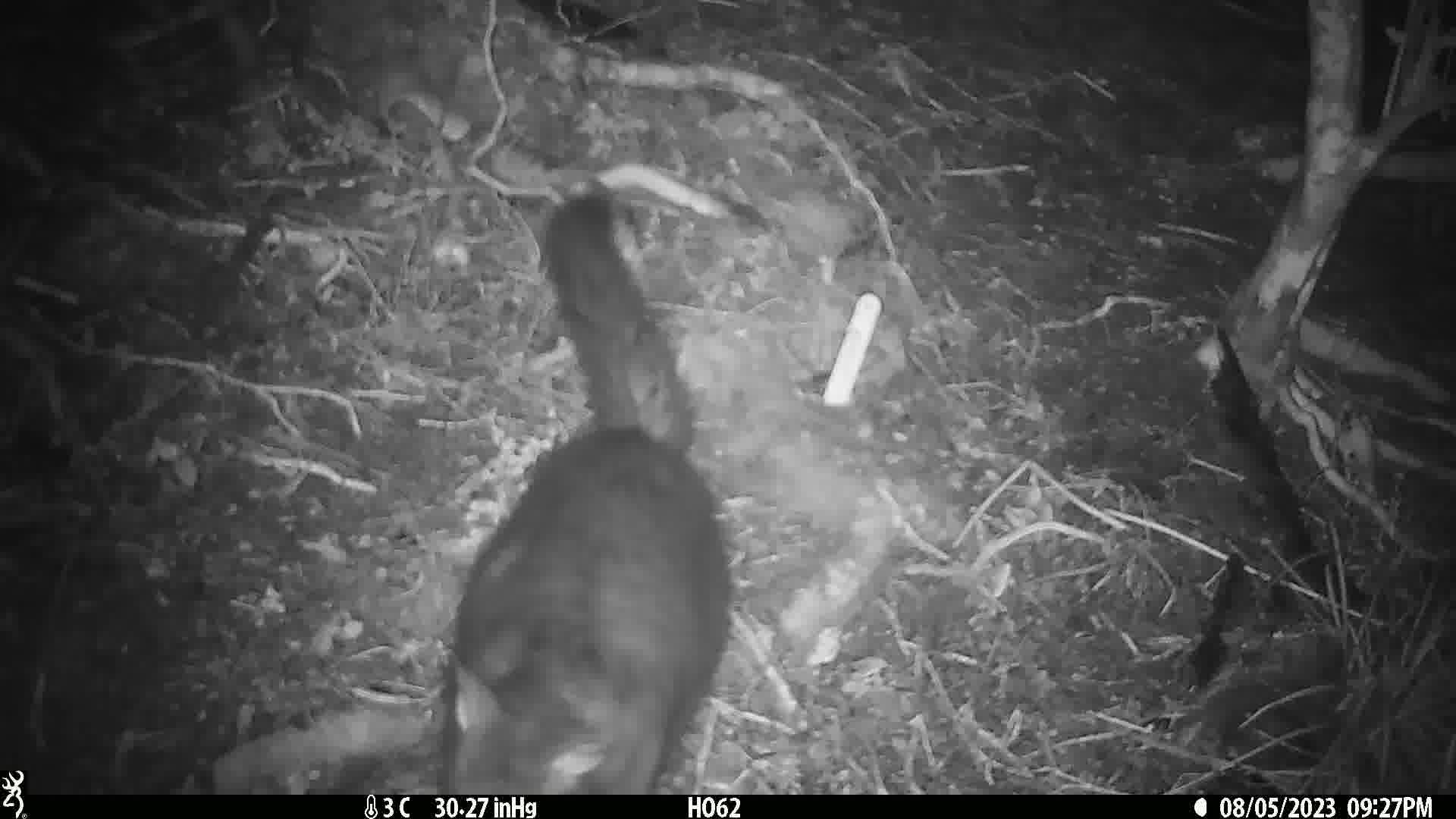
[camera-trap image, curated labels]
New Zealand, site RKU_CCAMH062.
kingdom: Animalia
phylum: Chordata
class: Mammalia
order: Diprotodontia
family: Phalangeridae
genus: Trichosurus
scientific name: Trichosurus vulpecula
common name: common brushtail possum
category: possum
Possum (common brushtail possum) (Trichosurus vulpecula).